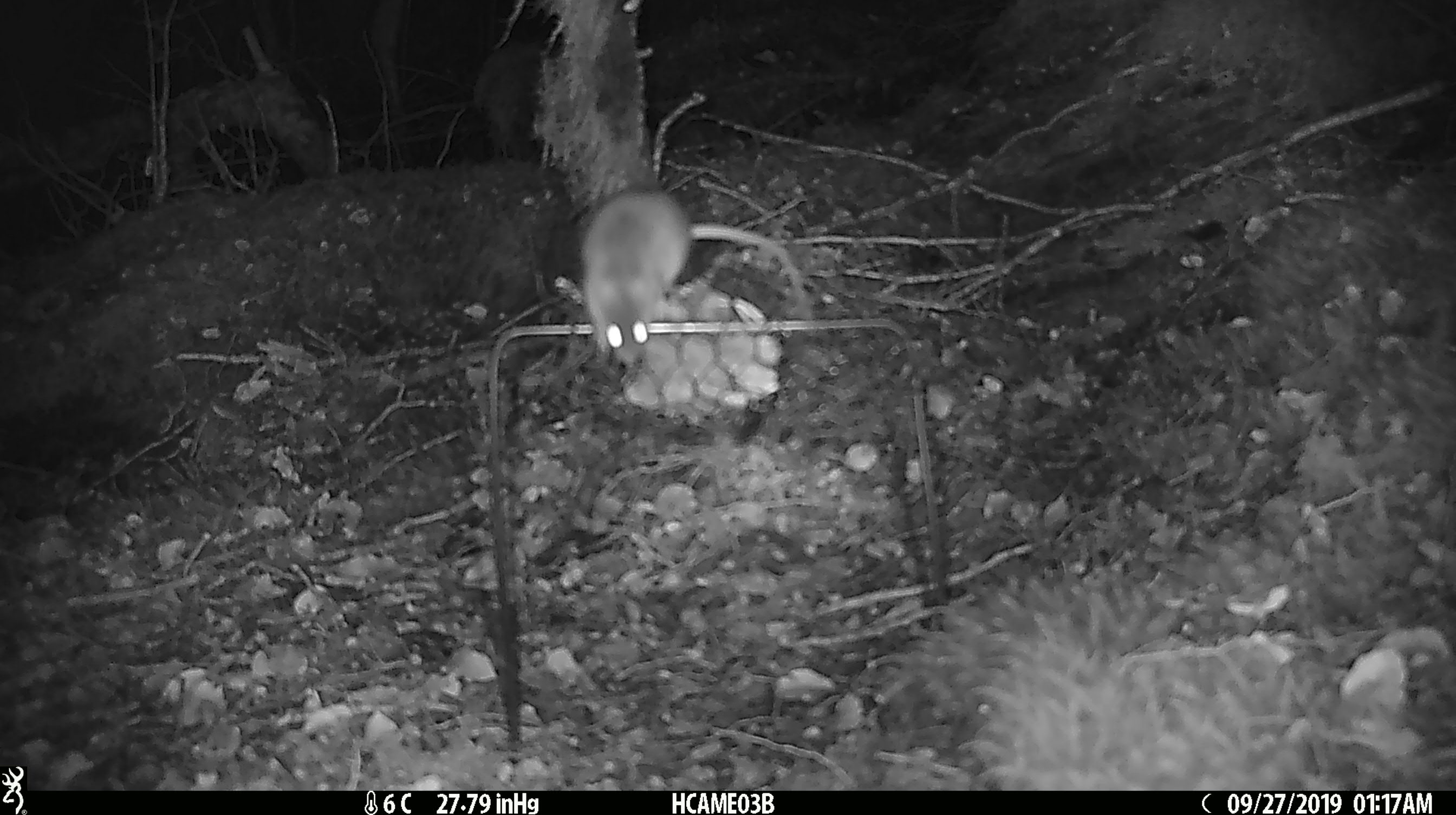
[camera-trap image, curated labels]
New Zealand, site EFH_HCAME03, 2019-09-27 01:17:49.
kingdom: Animalia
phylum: Chordata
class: Mammalia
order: Rodentia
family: Muridae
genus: Mus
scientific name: Mus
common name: mouse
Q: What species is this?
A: Mouse (Mus).